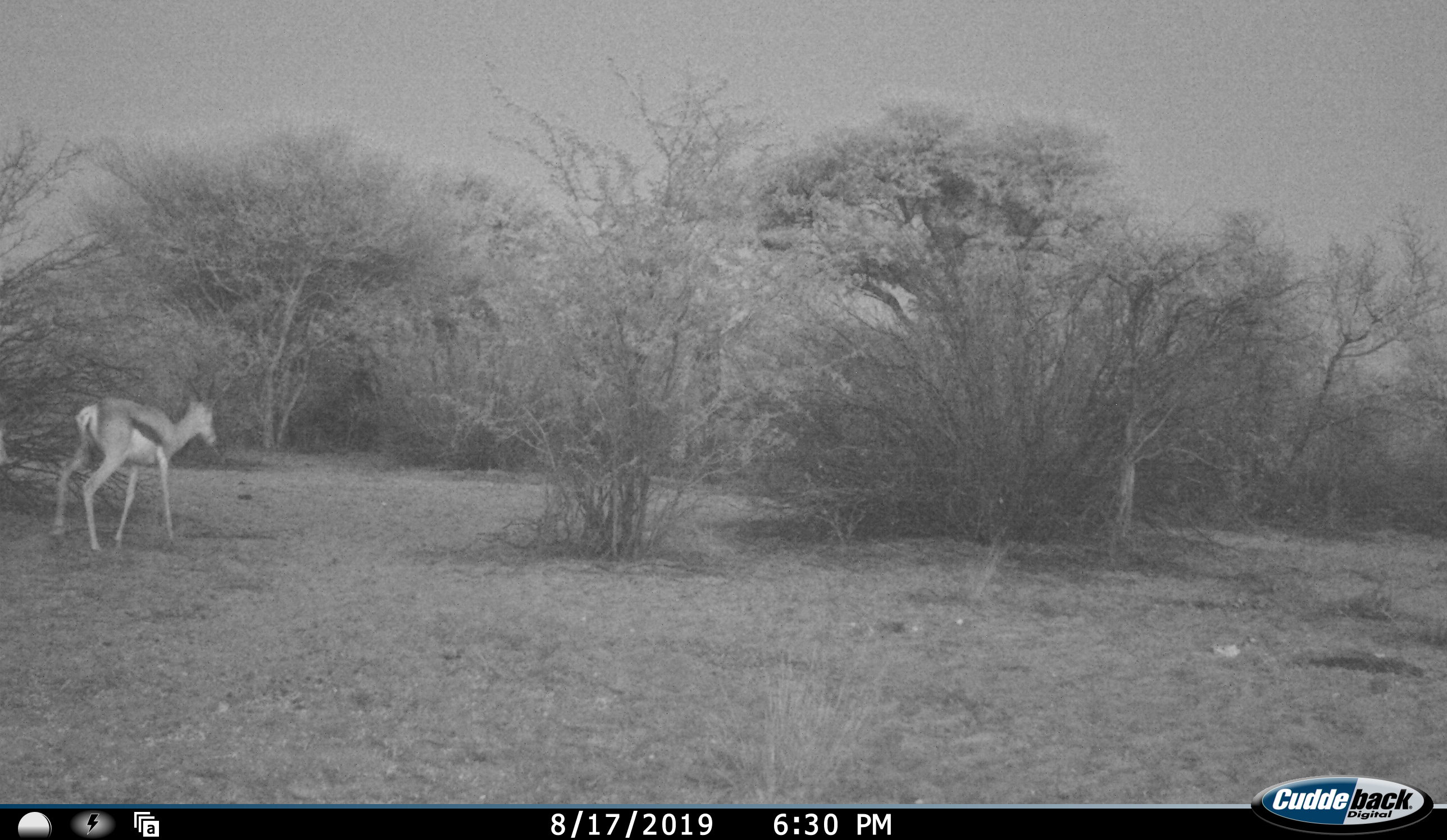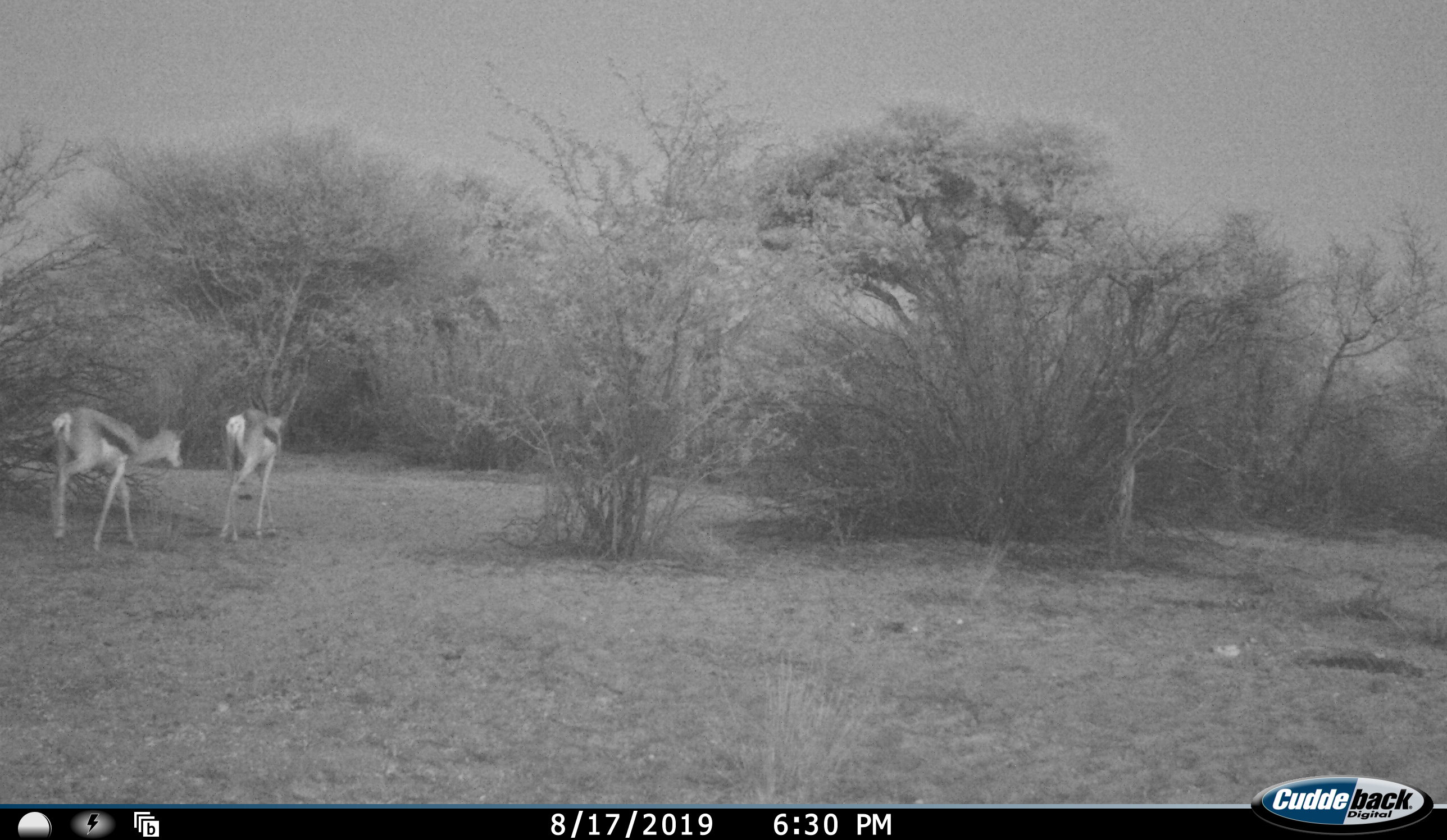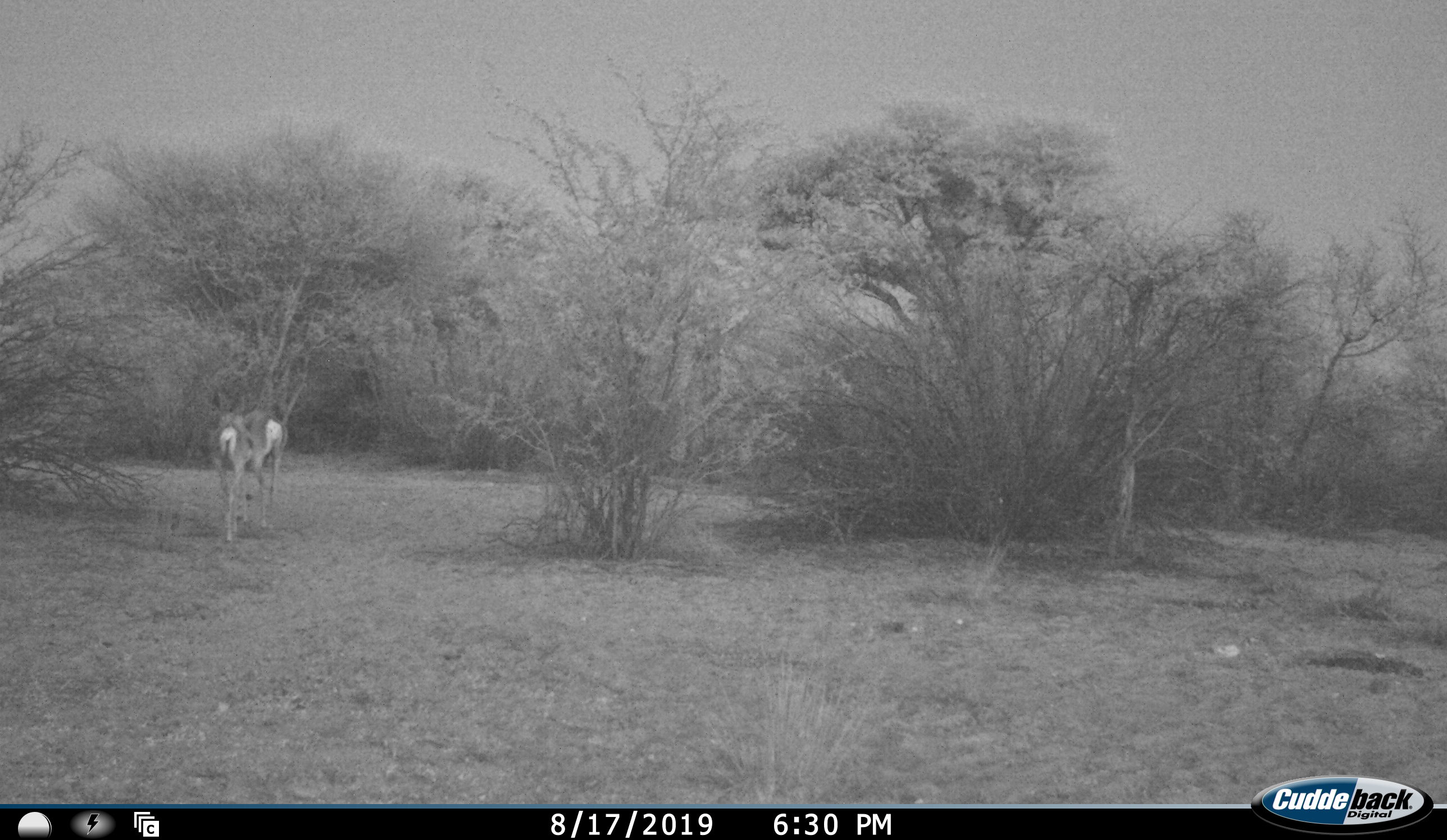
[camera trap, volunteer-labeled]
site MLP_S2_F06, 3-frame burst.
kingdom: Animalia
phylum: Chordata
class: Mammalia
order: Artiodactyla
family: Bovidae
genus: Antidorcas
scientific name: Antidorcas marsupialis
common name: springbok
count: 2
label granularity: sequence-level